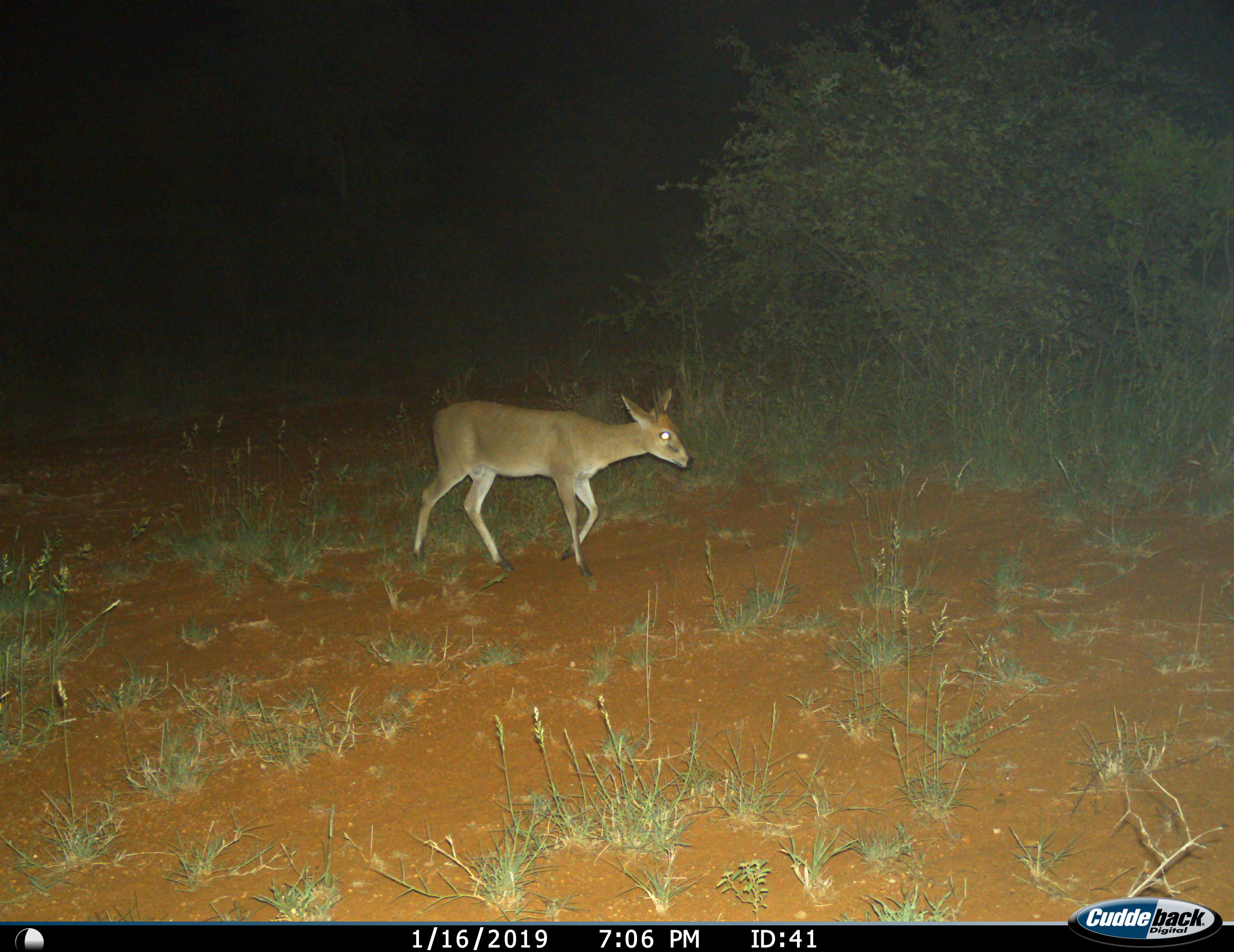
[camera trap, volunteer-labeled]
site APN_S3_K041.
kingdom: Animalia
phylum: Chordata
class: Mammalia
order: Artiodactyla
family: Bovidae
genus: Sylvicapra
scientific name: Sylvicapra grimmia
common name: common duiker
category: duikercommongrey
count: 1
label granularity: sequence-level